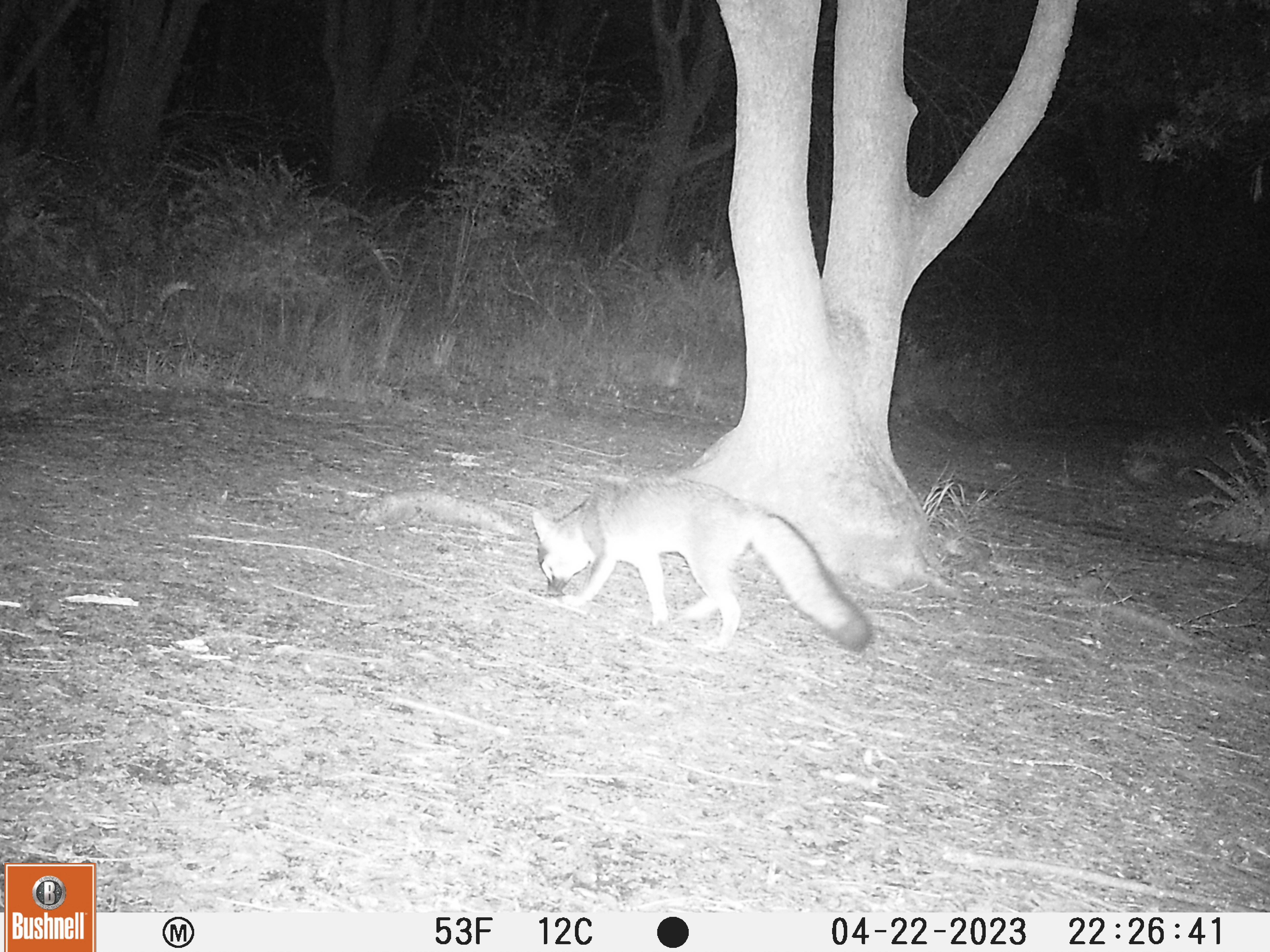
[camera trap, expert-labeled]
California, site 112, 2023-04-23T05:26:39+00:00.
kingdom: Animalia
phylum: Chordata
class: Mammalia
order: Carnivora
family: Canidae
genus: Urocyon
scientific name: Urocyon cinereoargenteus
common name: gray fox